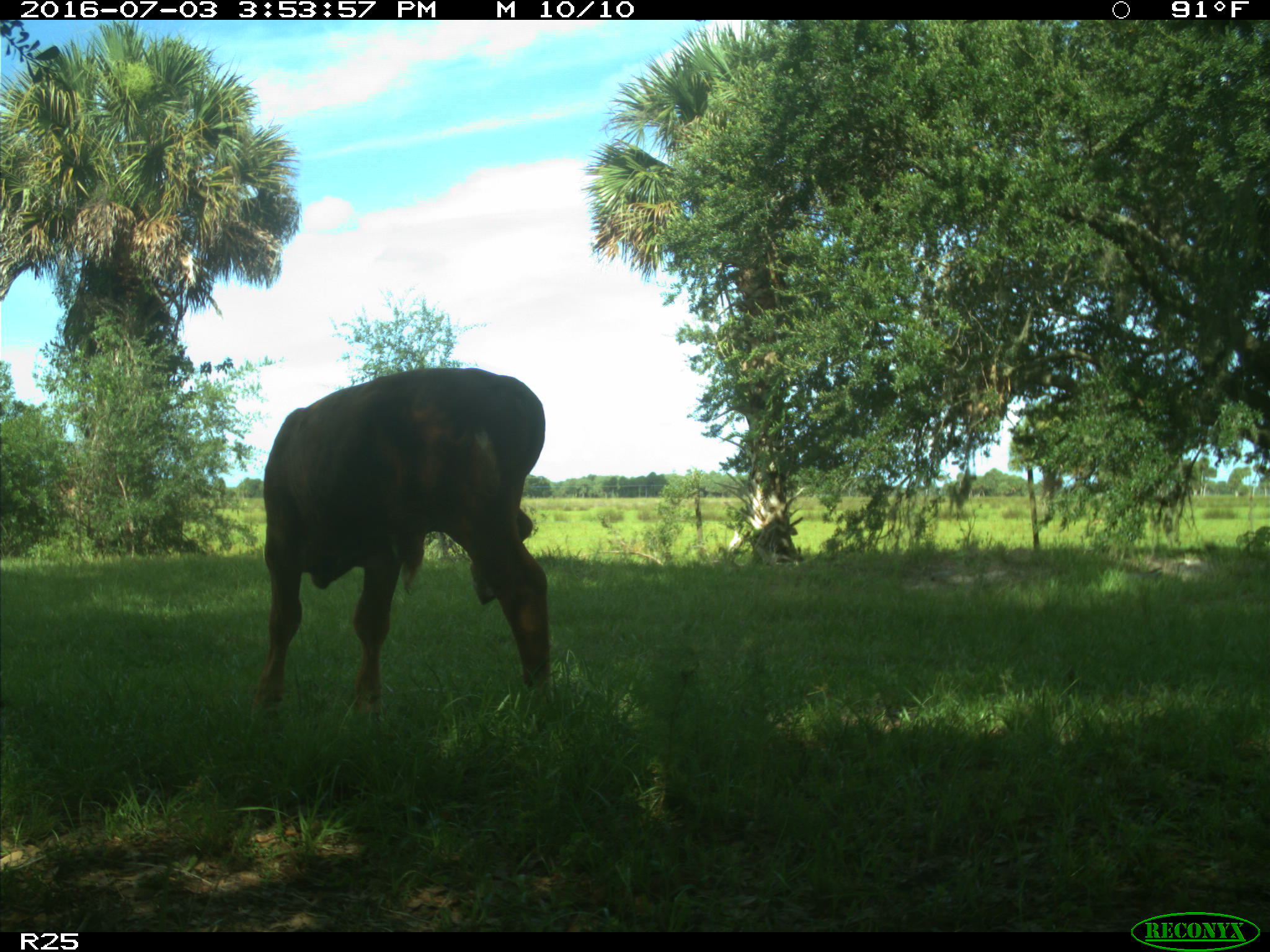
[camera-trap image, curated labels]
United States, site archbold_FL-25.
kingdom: Animalia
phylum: Chordata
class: Mammalia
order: Artiodactyla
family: Bovidae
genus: Bos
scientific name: Bos taurus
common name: domestic cow